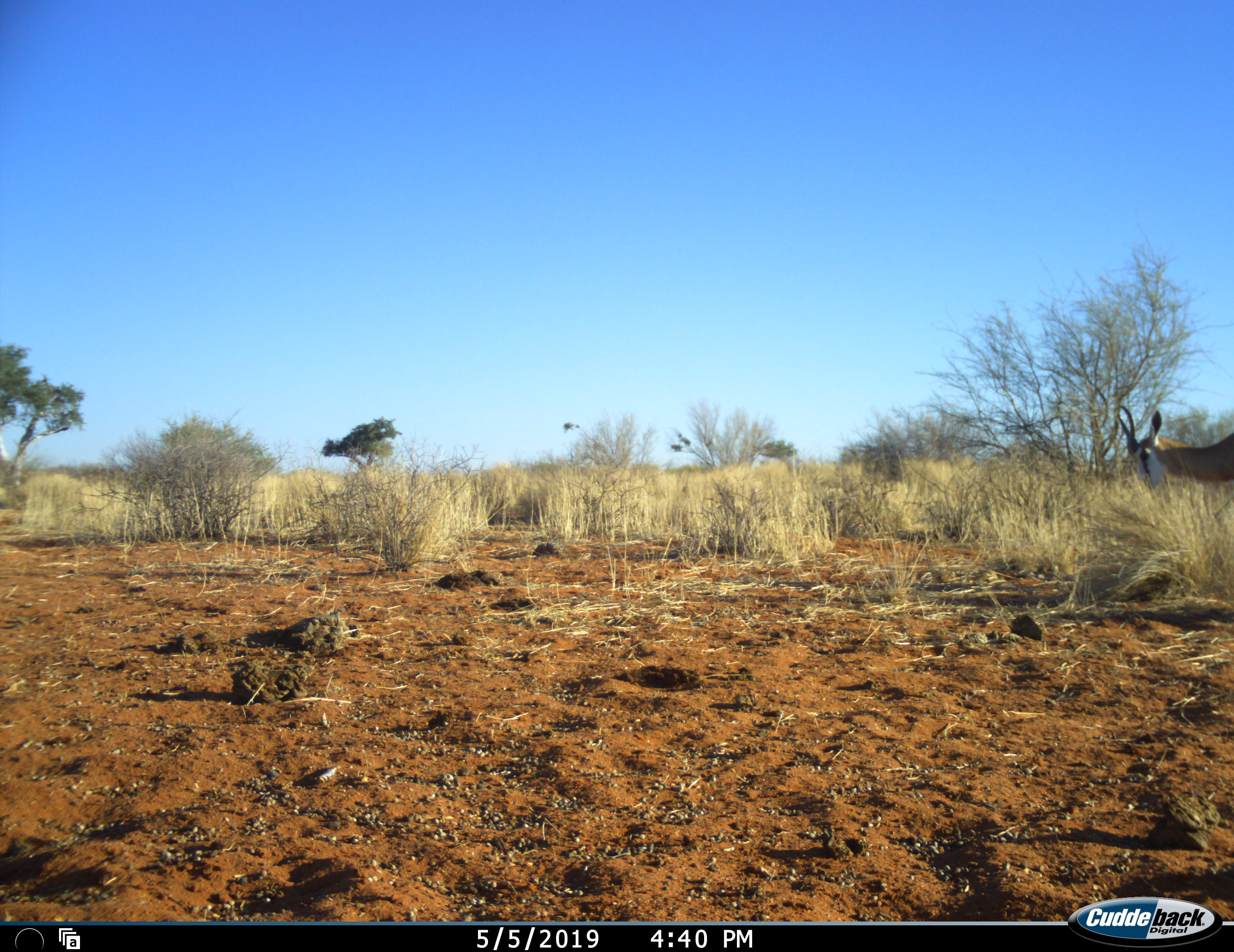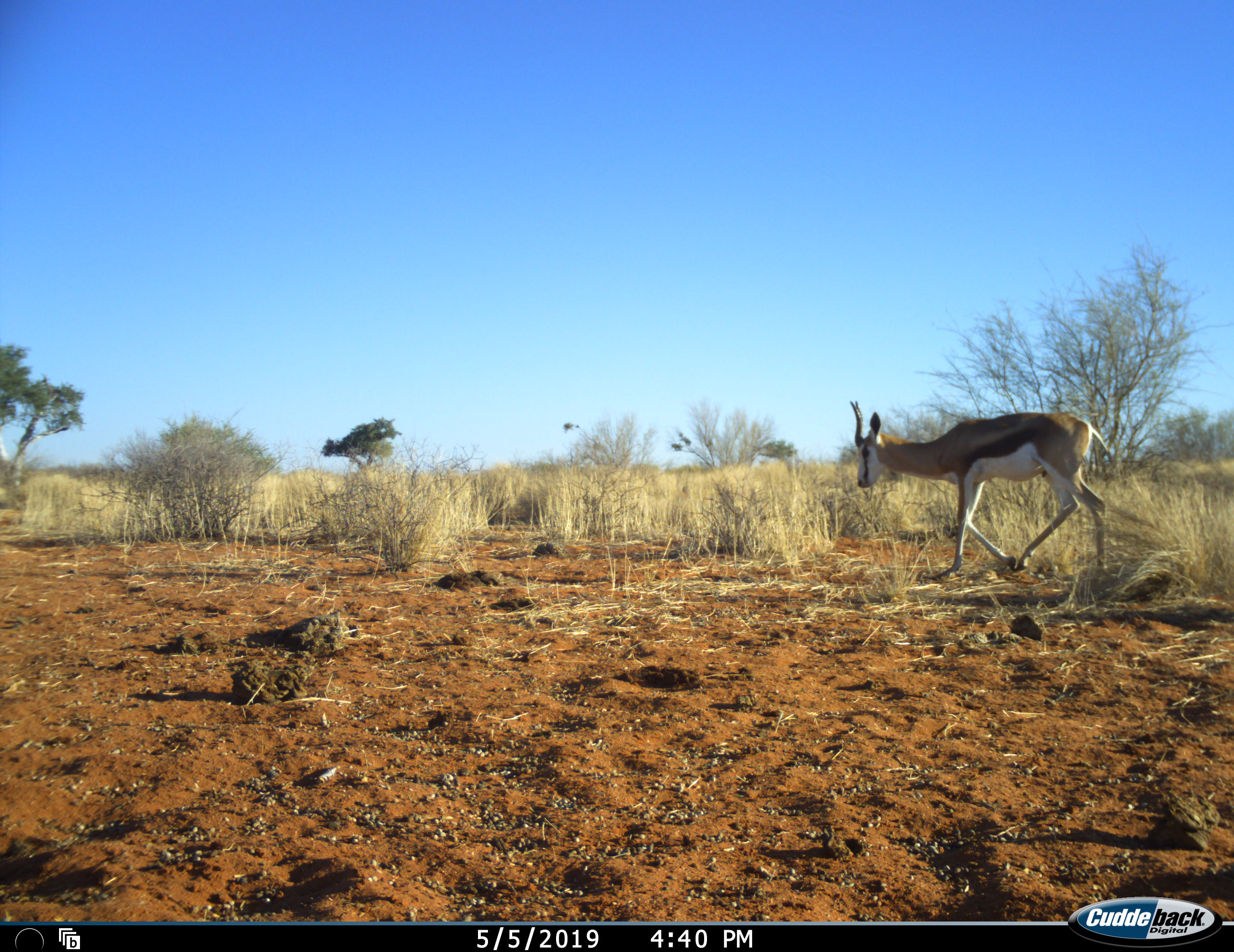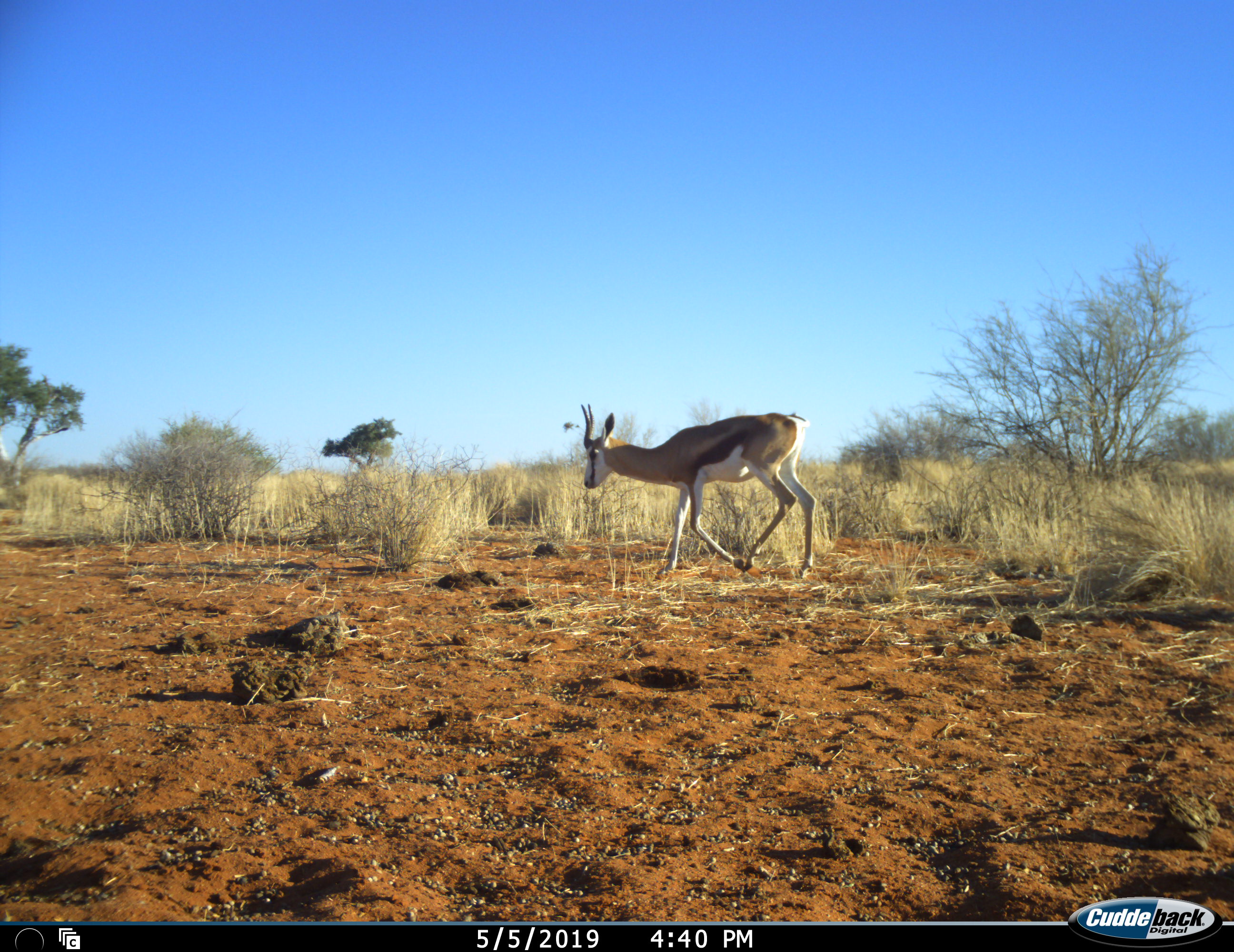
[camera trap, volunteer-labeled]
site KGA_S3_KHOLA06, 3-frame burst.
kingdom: Animalia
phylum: Chordata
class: Mammalia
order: Artiodactyla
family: Bovidae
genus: Antidorcas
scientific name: Antidorcas marsupialis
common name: springbok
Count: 1.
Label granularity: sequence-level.